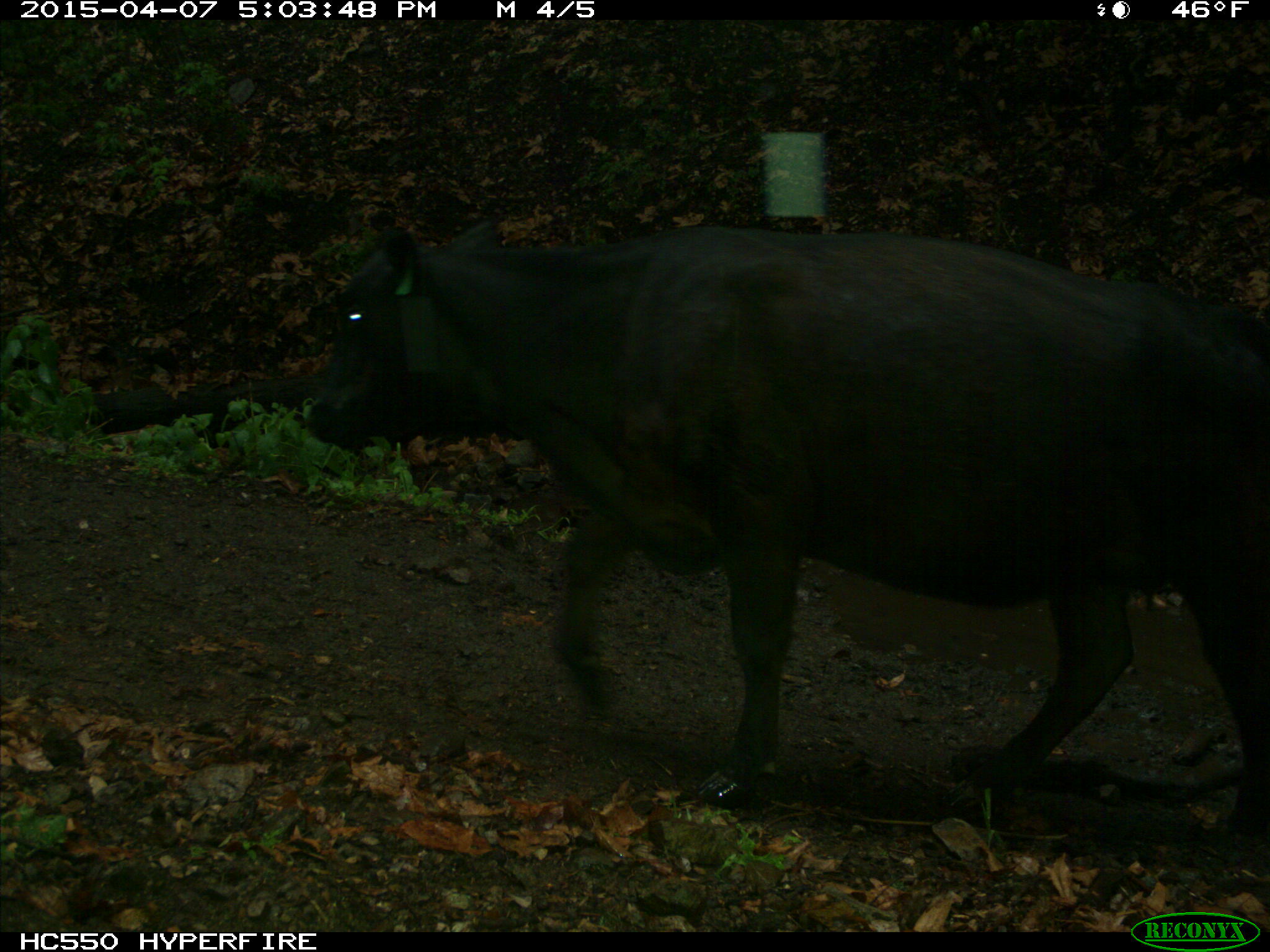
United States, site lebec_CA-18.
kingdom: Animalia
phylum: Chordata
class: Mammalia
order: Artiodactyla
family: Bovidae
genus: Bos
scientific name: Bos taurus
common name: domestic cow